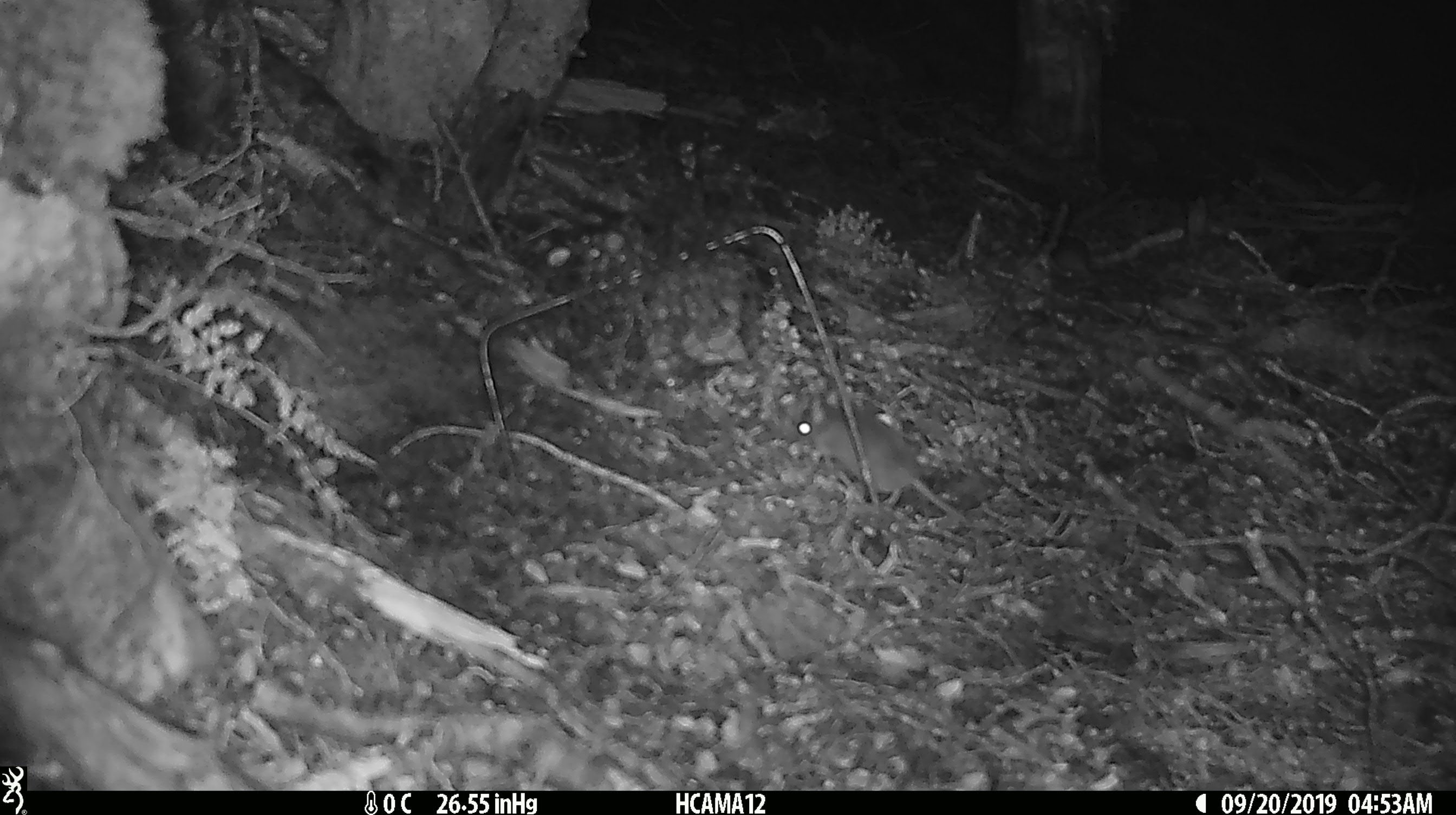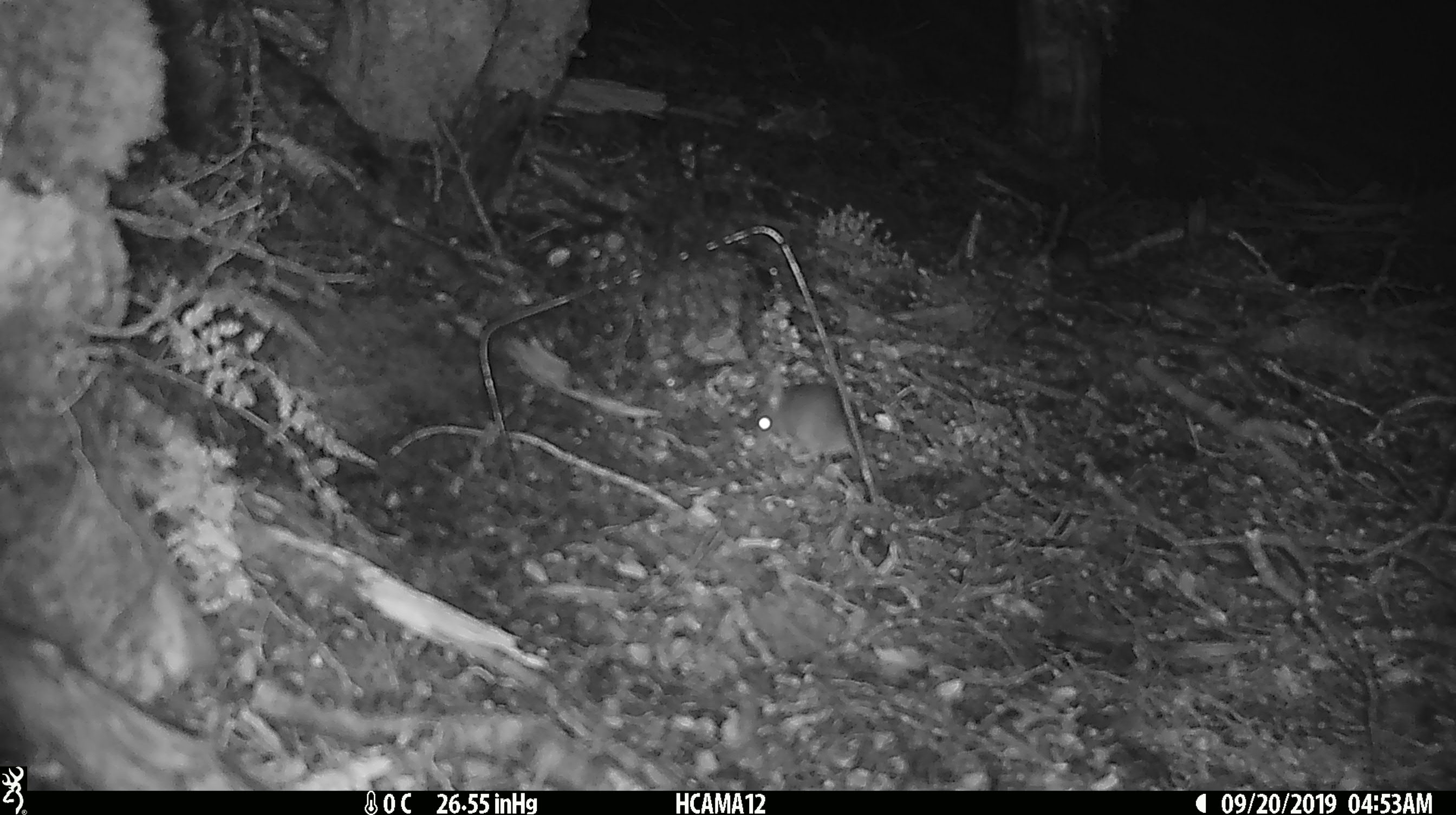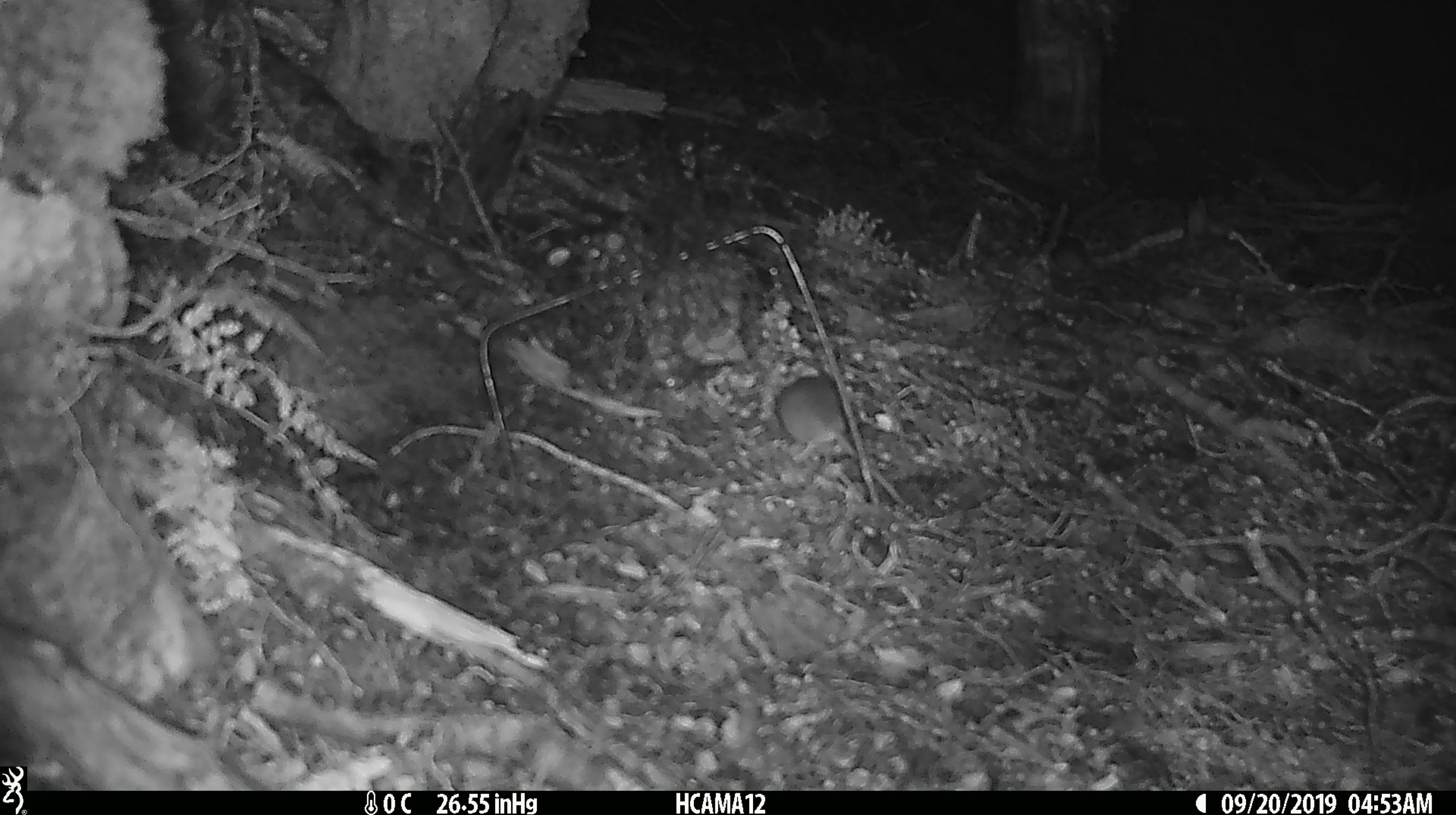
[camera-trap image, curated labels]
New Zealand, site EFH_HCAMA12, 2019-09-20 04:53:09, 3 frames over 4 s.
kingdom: Animalia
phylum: Chordata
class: Mammalia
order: Rodentia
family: Muridae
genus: Mus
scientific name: Mus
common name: mouse